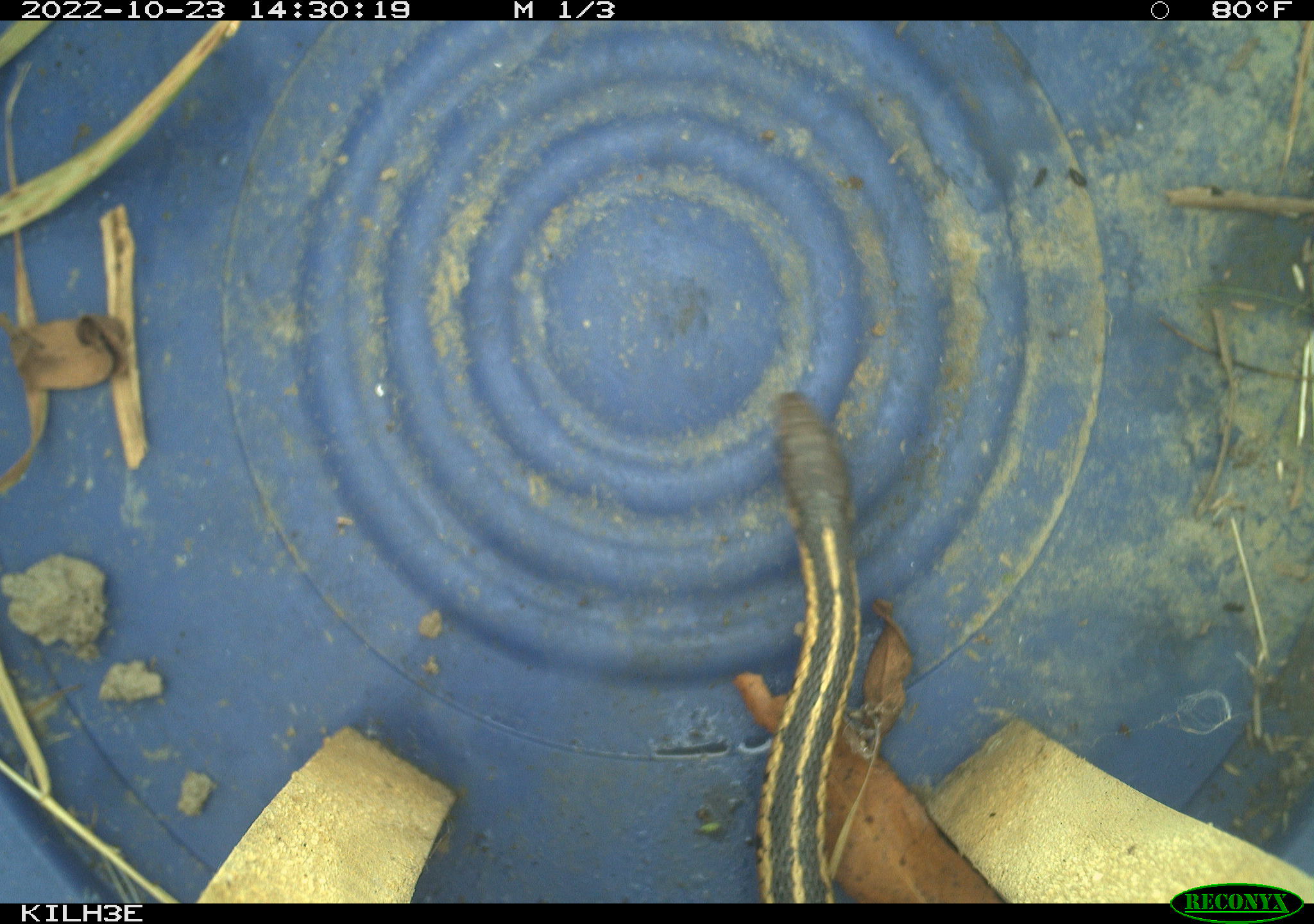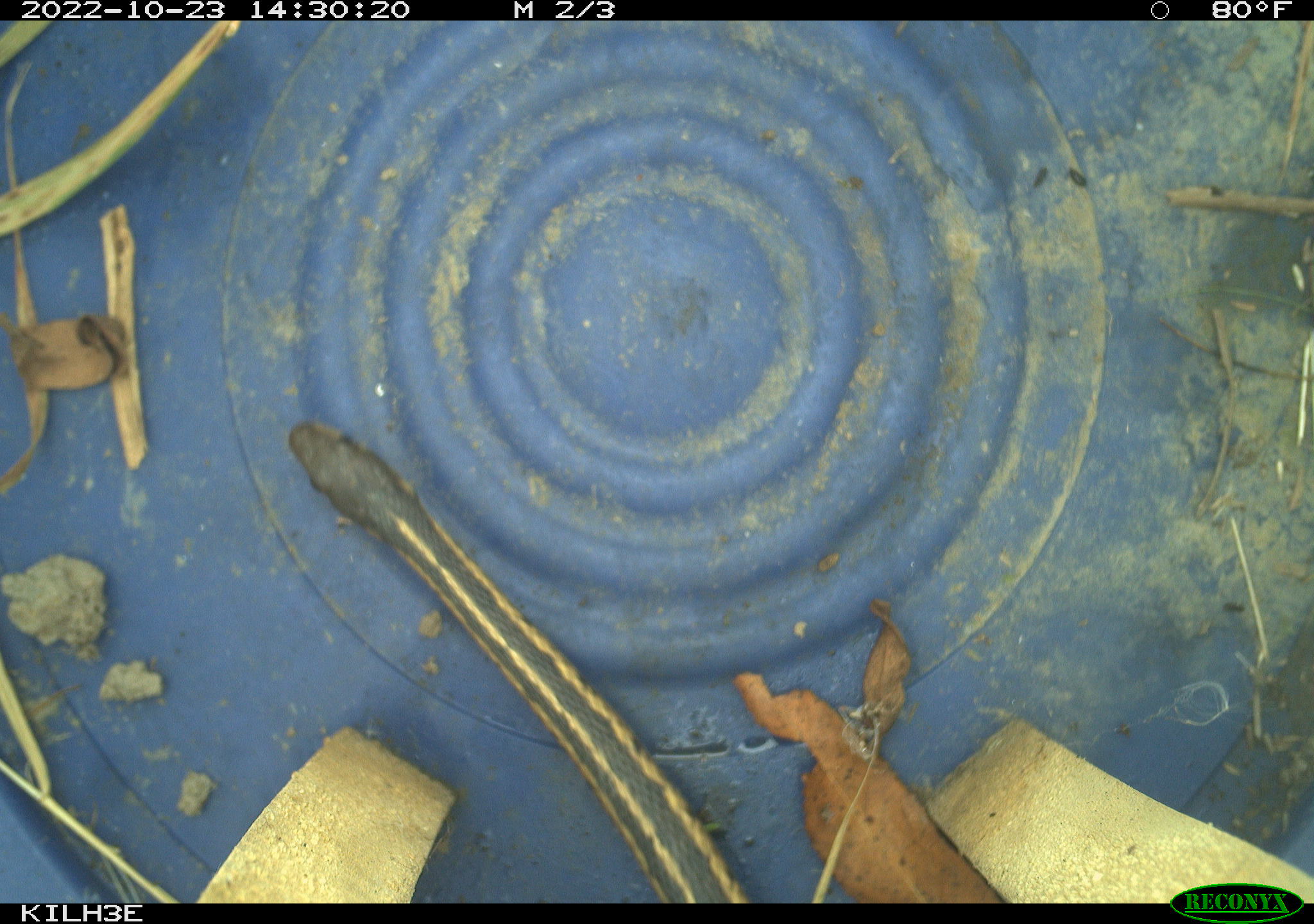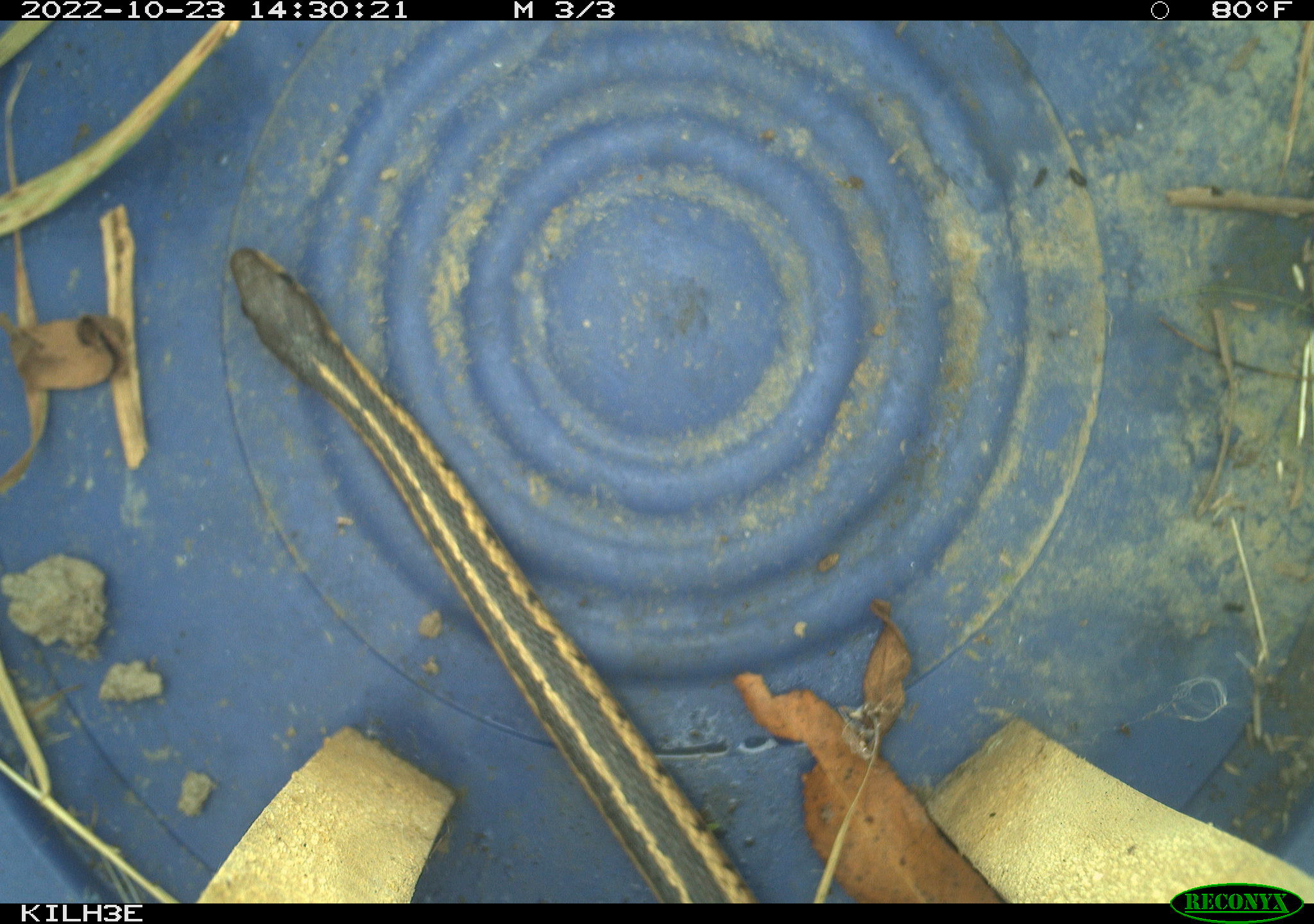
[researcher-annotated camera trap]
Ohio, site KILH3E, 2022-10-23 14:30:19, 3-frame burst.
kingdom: Animalia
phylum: Chordata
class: Reptilia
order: Squamata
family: Colubridae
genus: Thamnophis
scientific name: Thamnophis sirtalis sirtalis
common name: eastern gartersnake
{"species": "eastern gartersnake (Thamnophis sirtalis sirtalis)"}